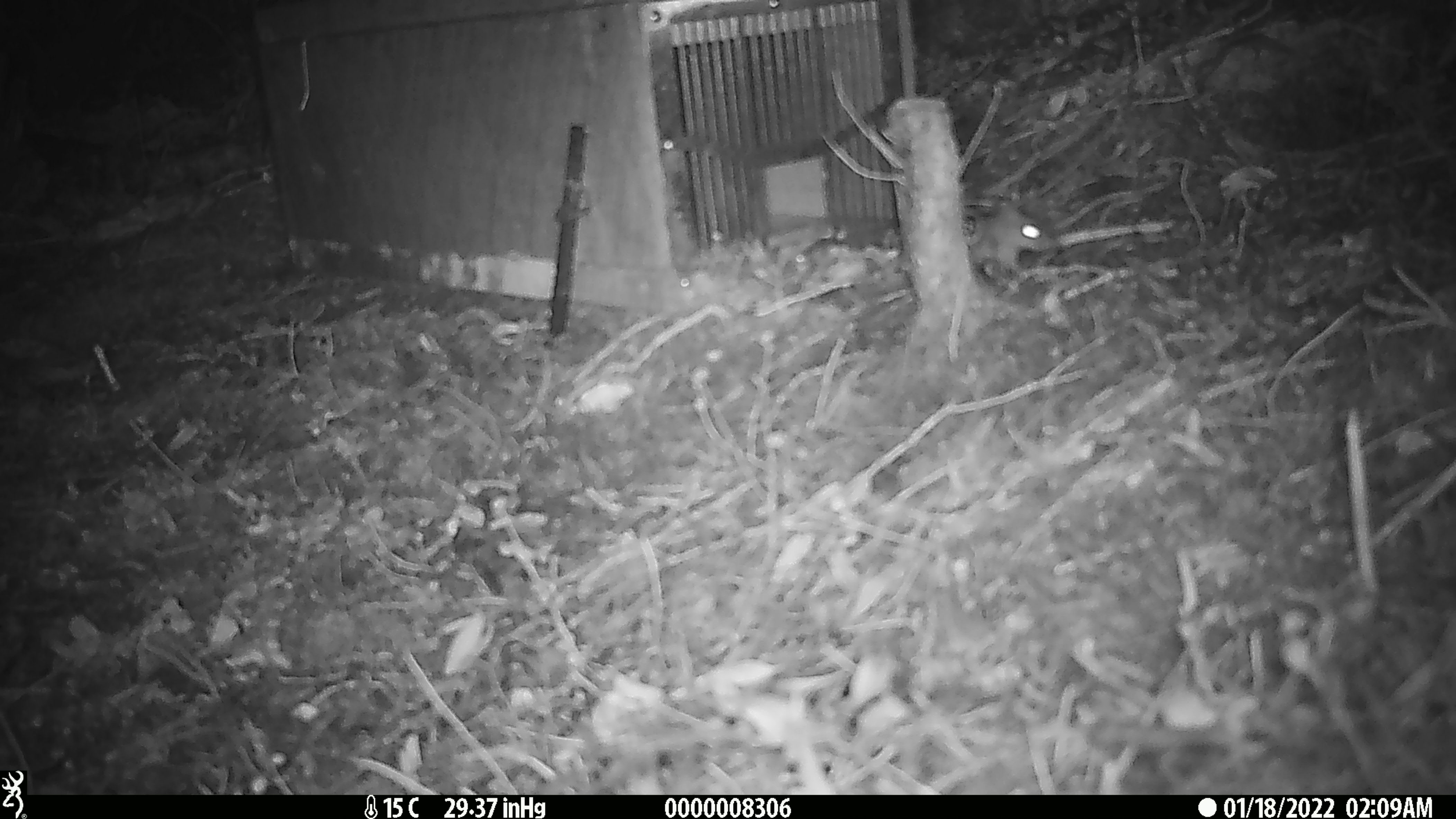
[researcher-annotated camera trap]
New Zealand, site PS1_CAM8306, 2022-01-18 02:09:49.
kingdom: Animalia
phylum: Chordata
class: Mammalia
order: Rodentia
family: Muridae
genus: Mus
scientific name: Mus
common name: mouse